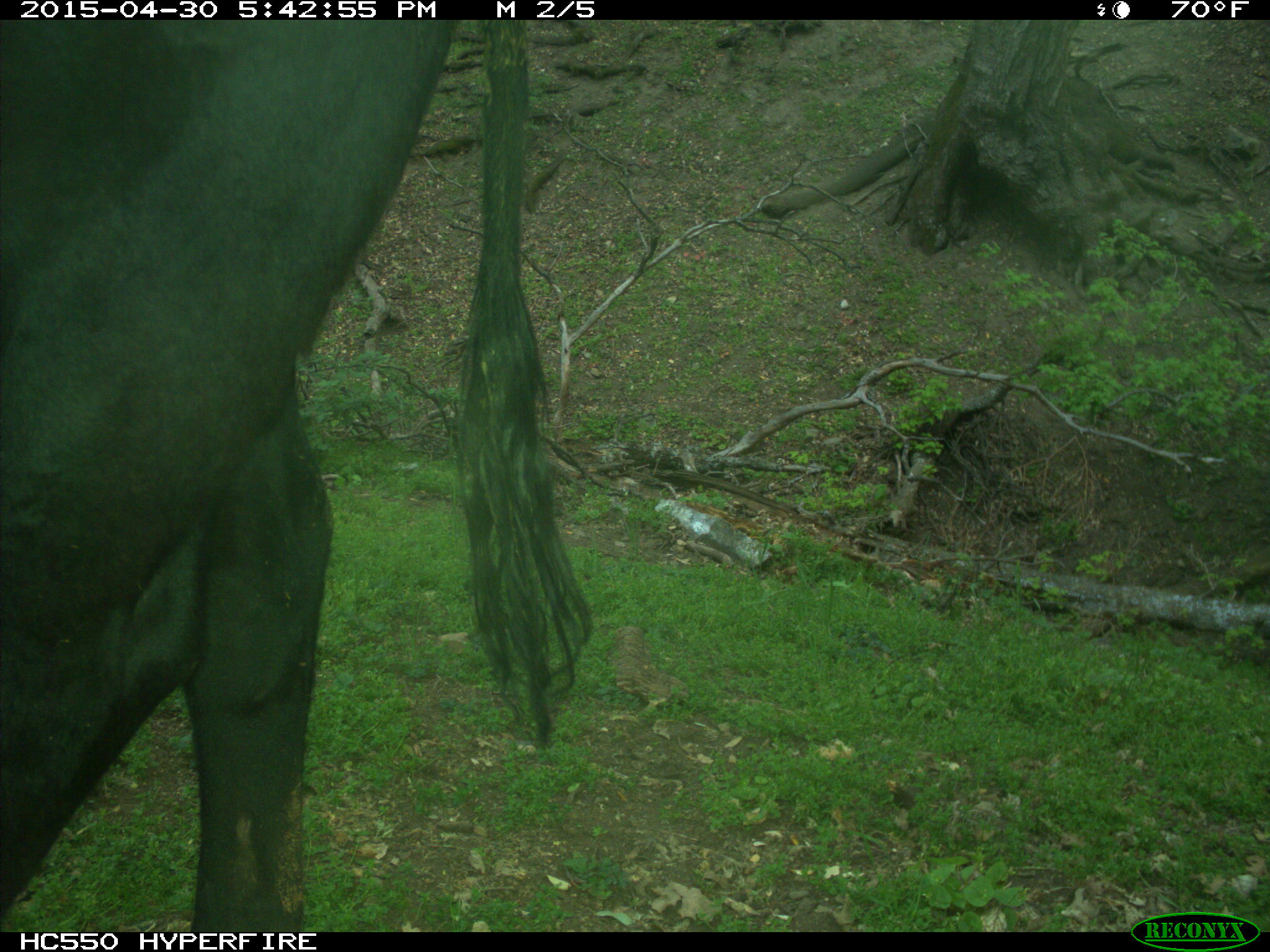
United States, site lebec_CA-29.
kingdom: Animalia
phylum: Chordata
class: Mammalia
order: Artiodactyla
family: Bovidae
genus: Bos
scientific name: Bos taurus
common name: domestic cow